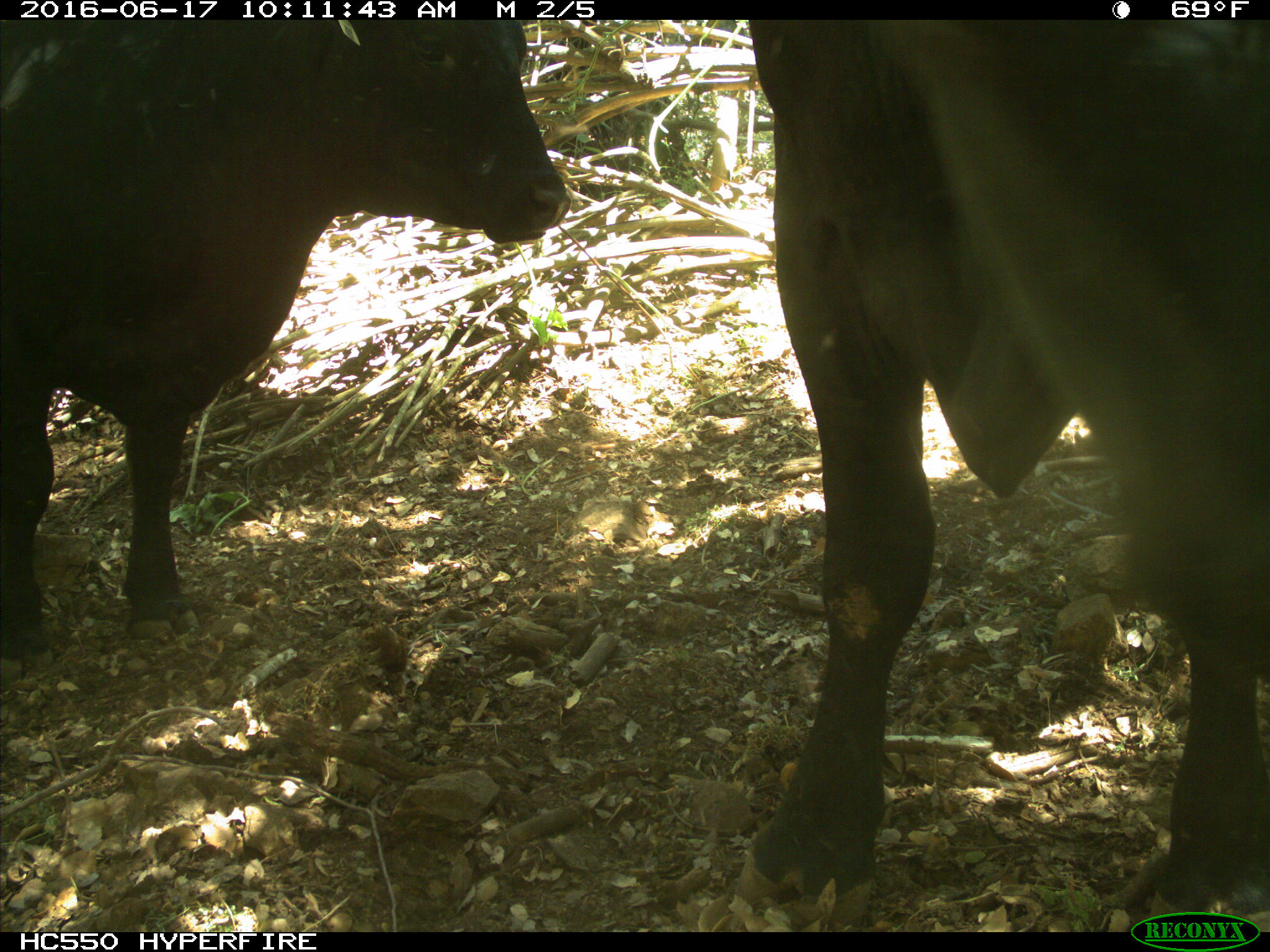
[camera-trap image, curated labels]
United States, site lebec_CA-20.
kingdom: Animalia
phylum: Chordata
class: Mammalia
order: Artiodactyla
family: Bovidae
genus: Bos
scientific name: Bos taurus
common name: domestic cow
Bos taurus (domestic cow).